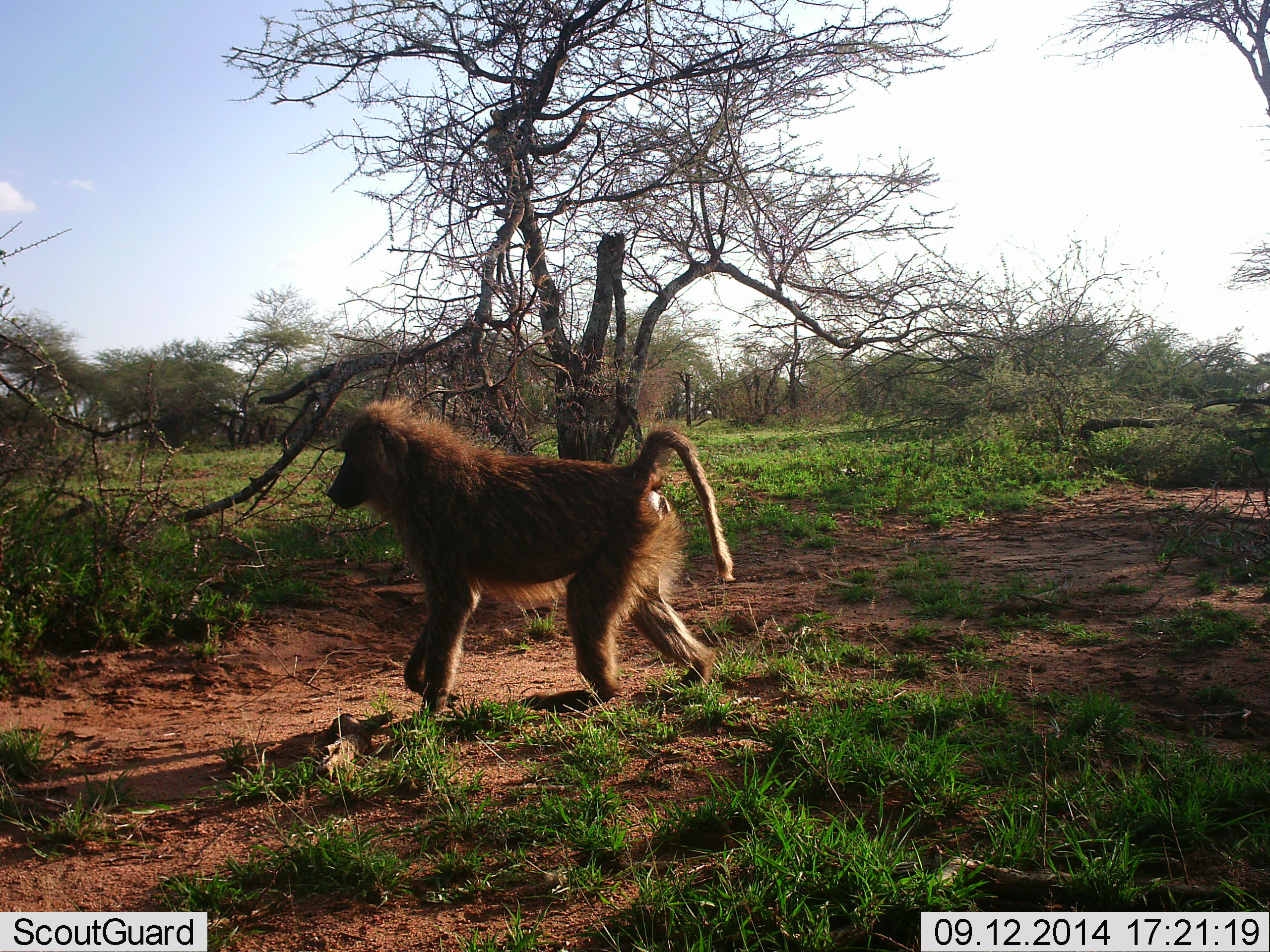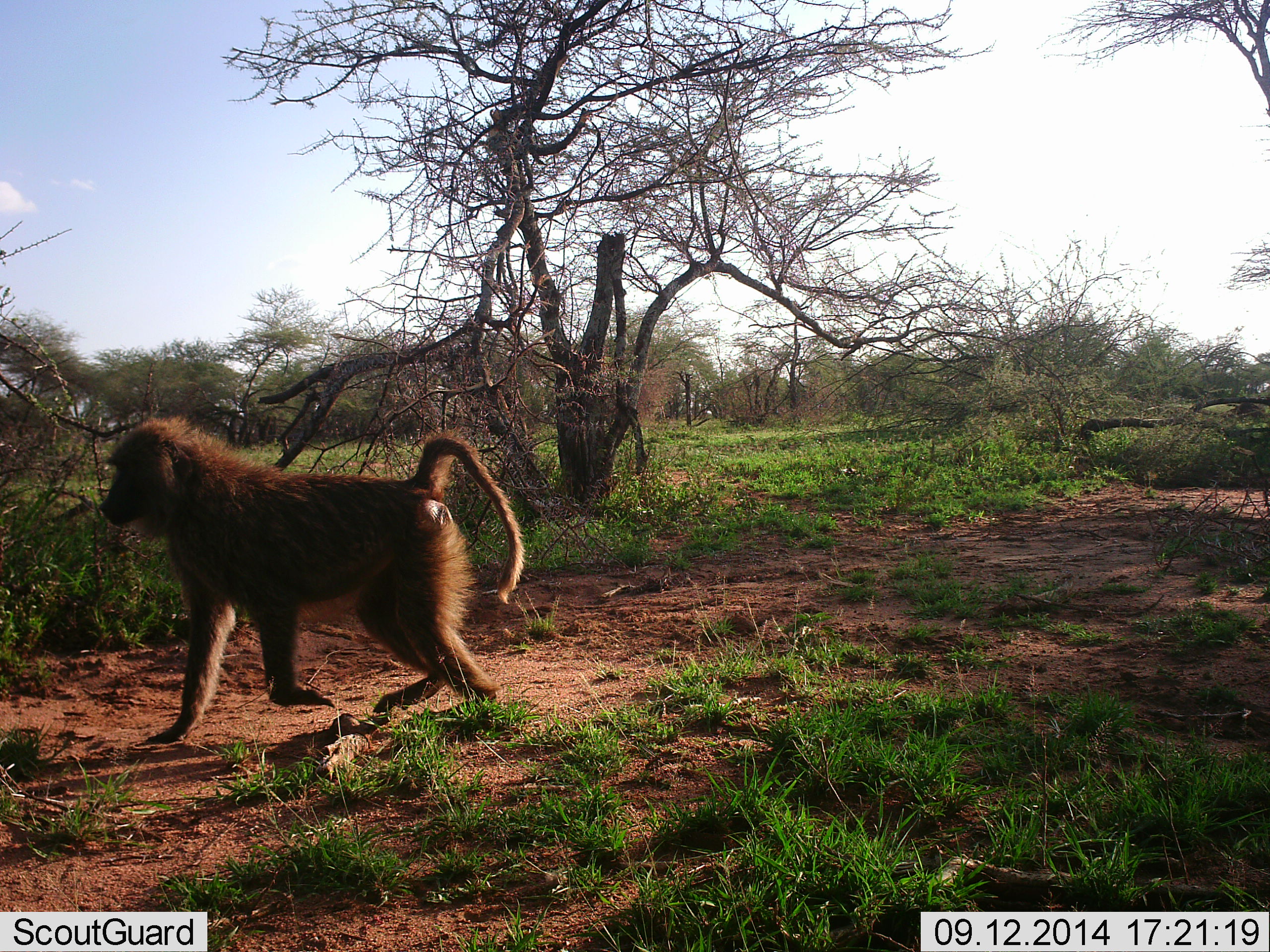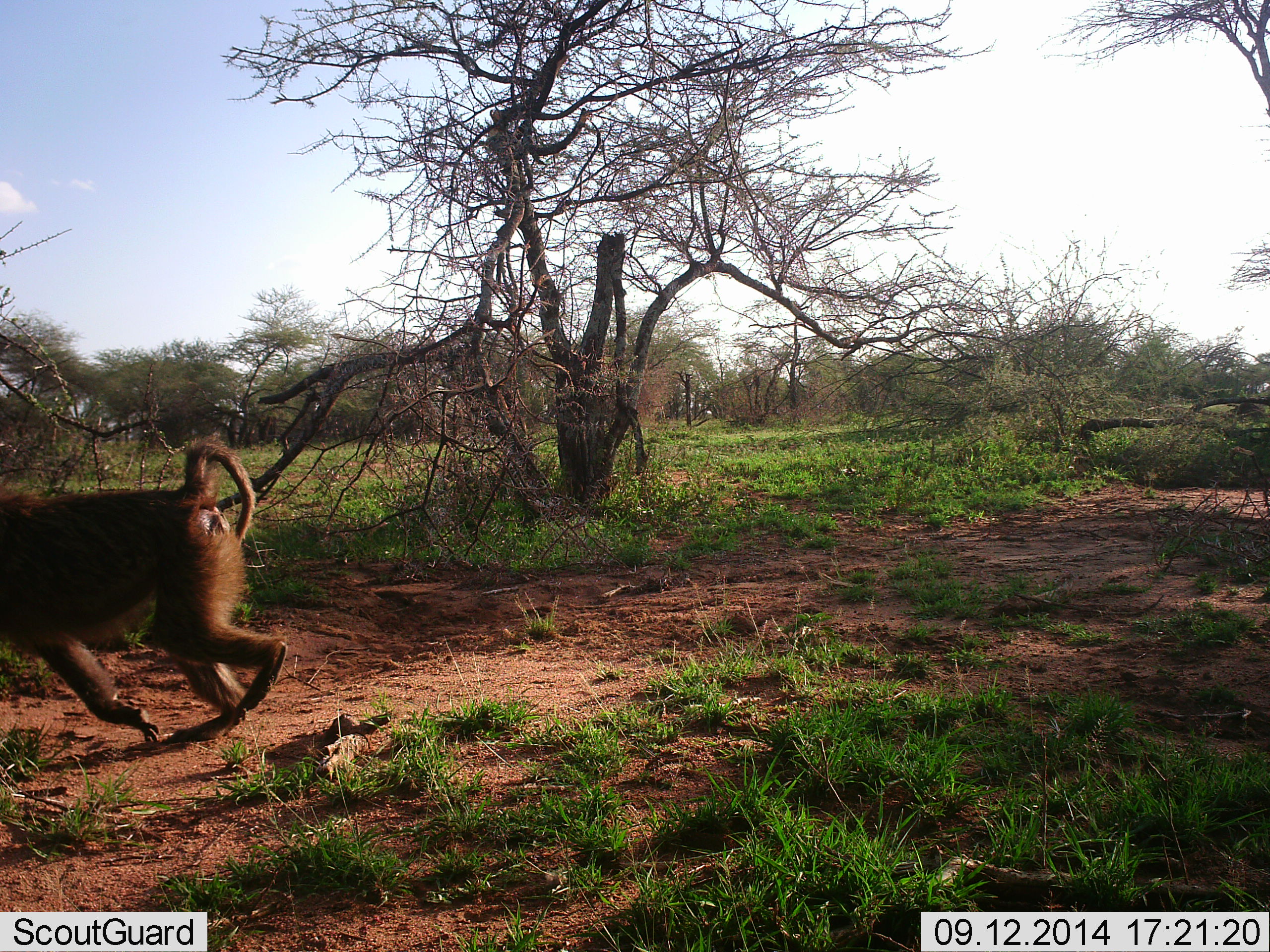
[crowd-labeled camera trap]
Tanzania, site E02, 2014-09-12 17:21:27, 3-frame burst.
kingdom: Animalia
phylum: Chordata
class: Mammalia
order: Primates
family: Cercopithecidae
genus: Papio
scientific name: Papio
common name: baboon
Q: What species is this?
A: Baboon (Papio).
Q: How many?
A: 1.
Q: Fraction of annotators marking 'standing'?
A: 0%.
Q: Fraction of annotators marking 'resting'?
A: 0%.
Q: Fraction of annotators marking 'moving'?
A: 100%.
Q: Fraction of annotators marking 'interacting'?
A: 0%.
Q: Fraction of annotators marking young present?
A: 0%.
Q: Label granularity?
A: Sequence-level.